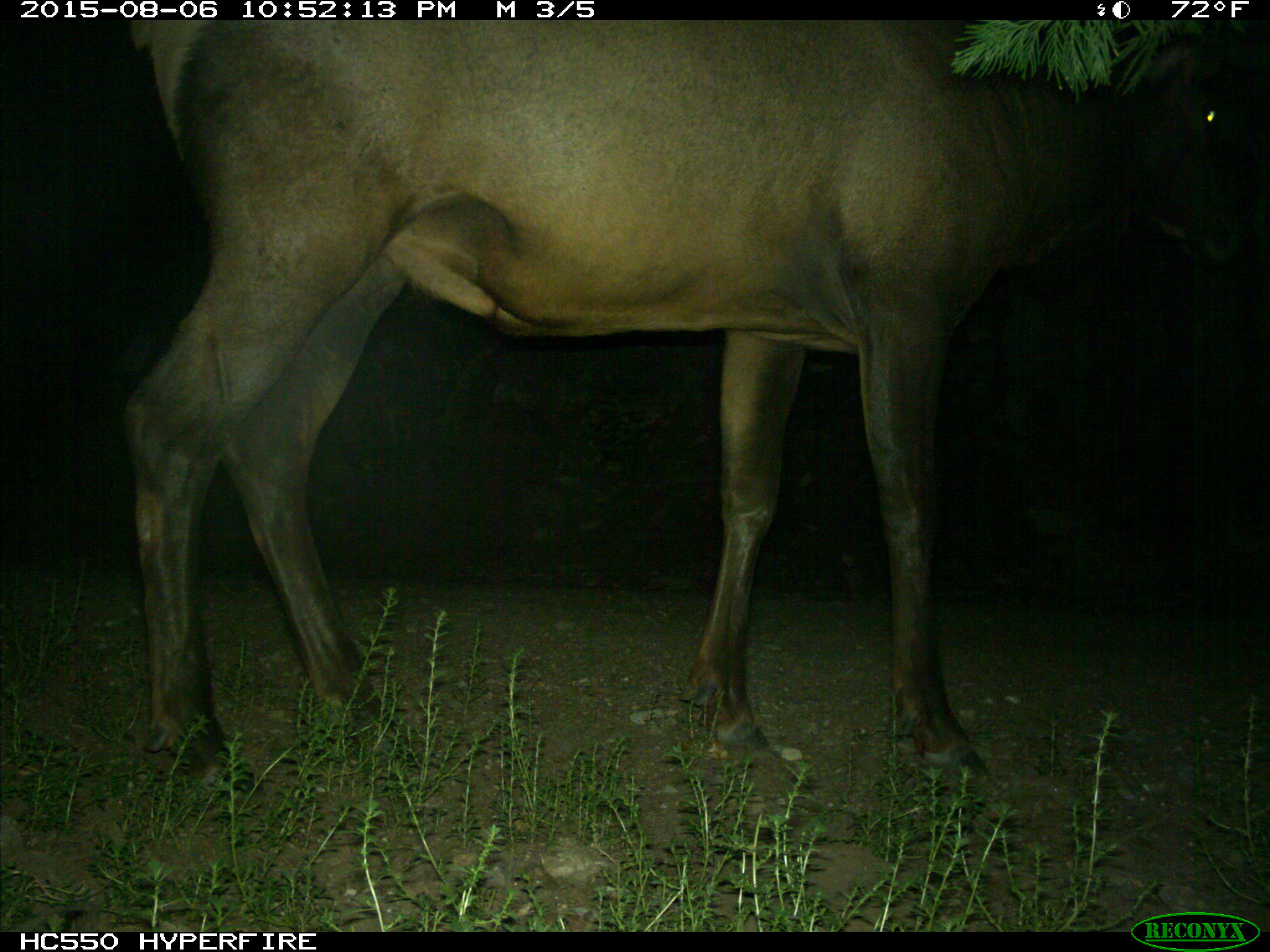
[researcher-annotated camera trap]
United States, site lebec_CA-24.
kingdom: Animalia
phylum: Chordata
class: Mammalia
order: Artiodactyla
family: Cervidae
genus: Cervus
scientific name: Cervus canadensis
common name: elk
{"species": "Cervus canadensis (elk)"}